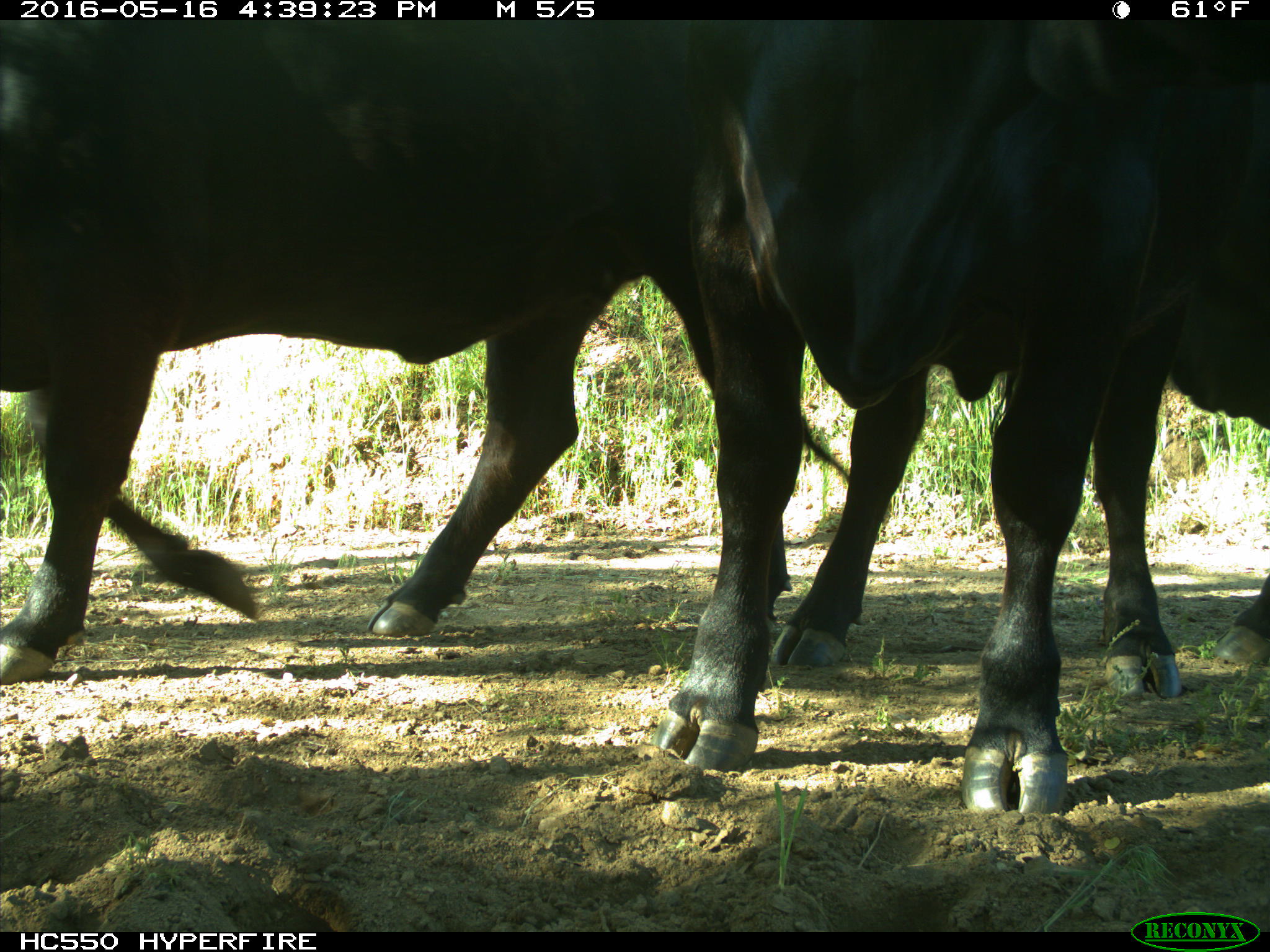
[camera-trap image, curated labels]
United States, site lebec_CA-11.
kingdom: Animalia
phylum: Chordata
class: Mammalia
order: Artiodactyla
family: Bovidae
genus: Bos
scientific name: Bos taurus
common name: domestic cow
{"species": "Bos taurus (domestic cow)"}